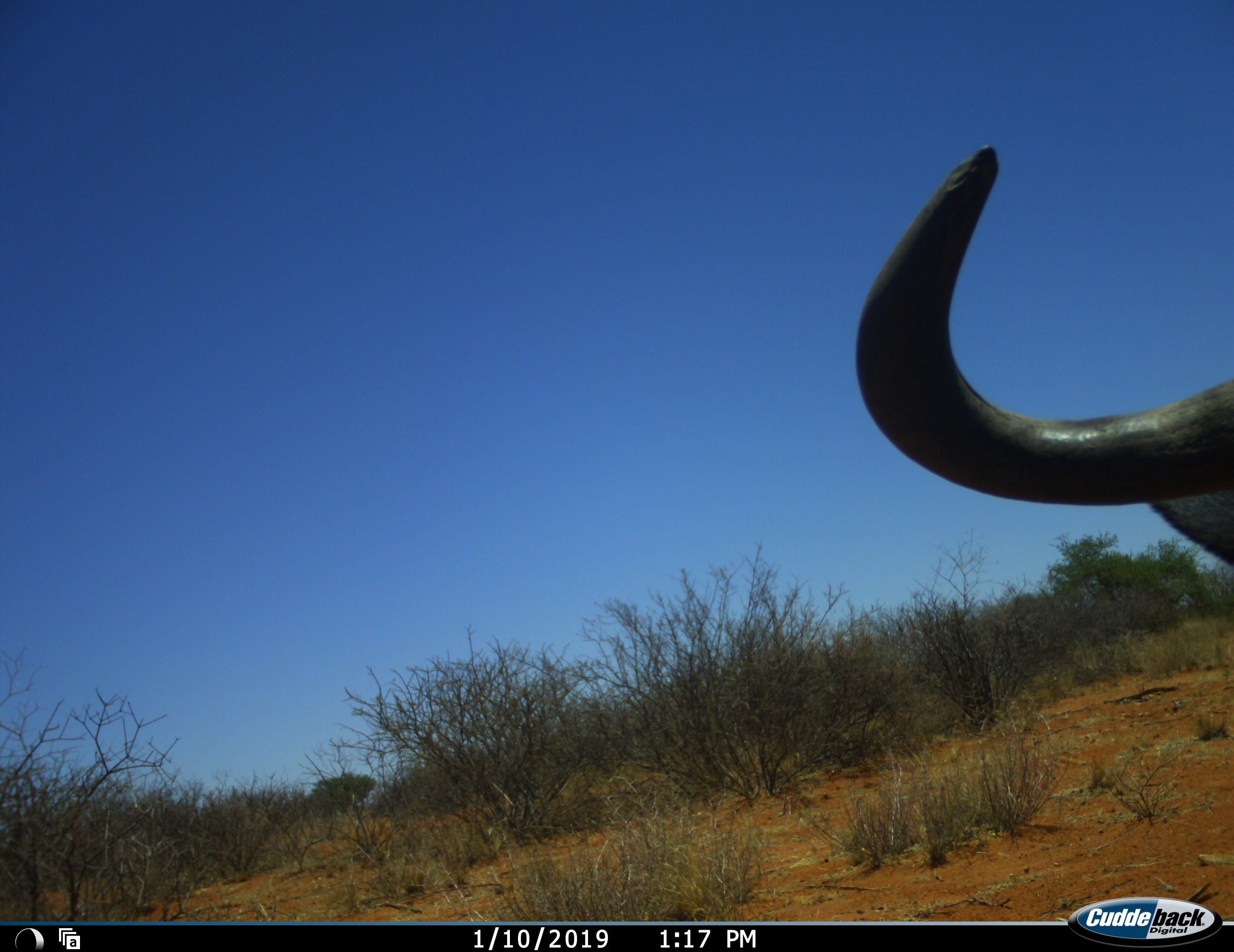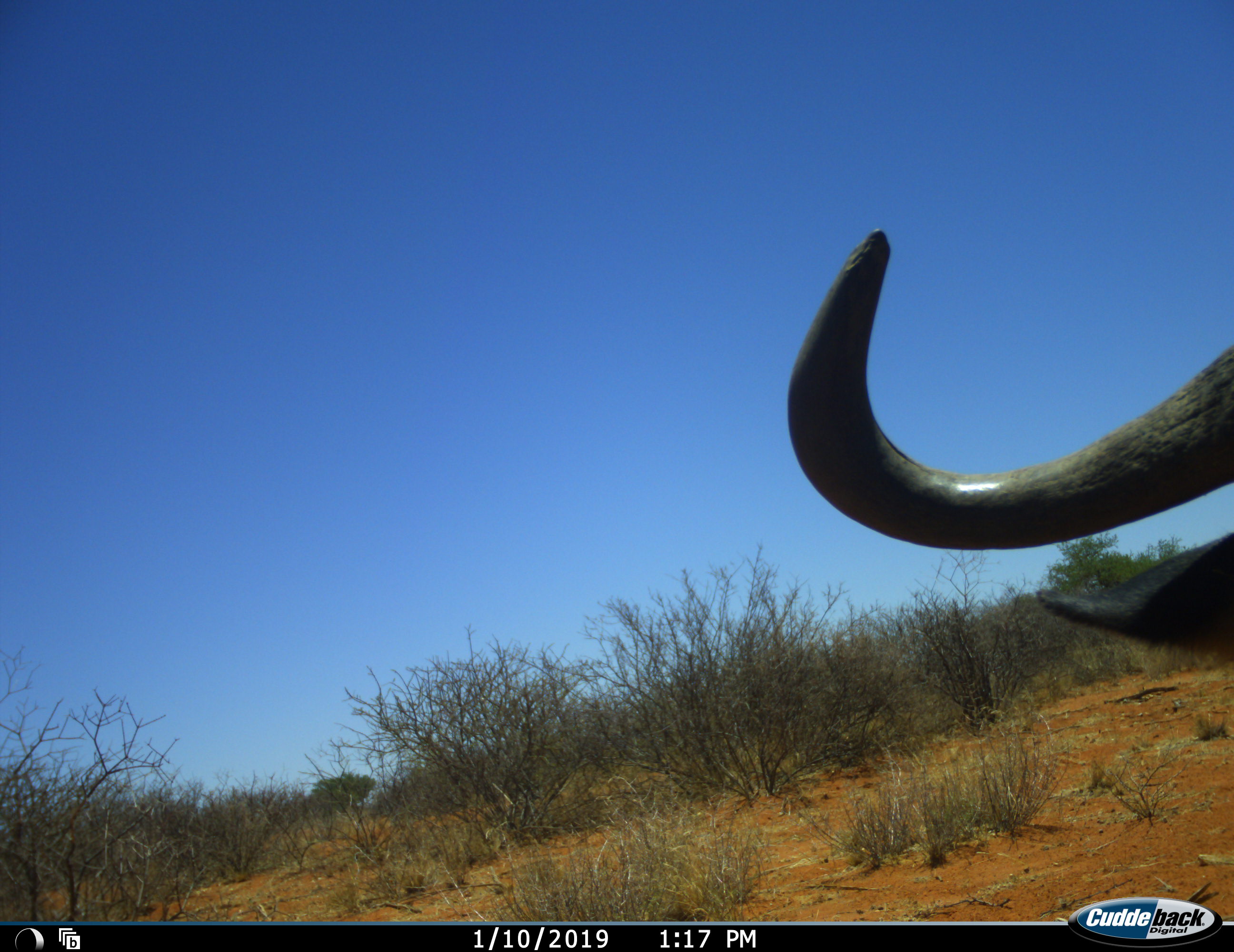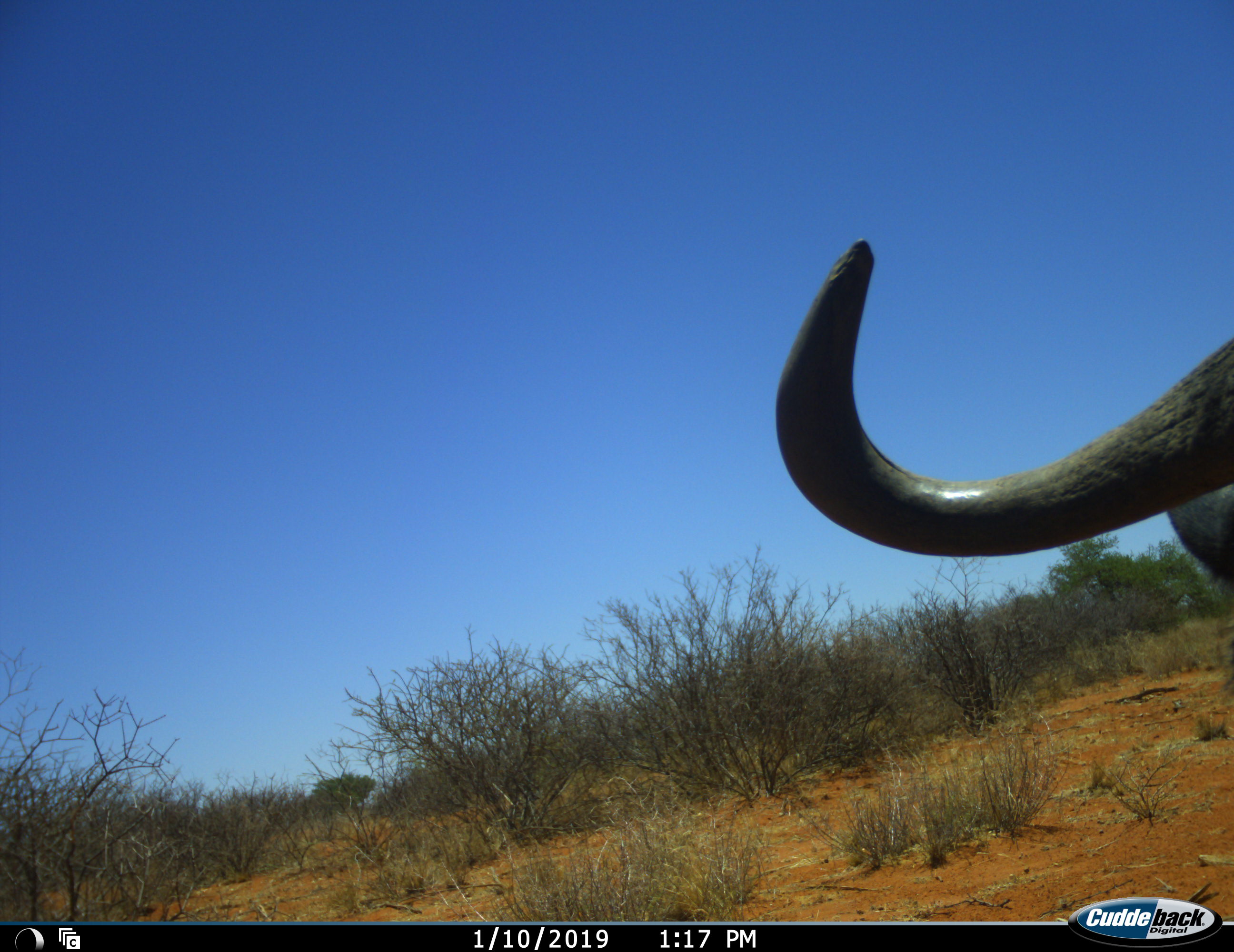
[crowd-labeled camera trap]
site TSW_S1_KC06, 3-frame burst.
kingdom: Animalia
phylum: Chordata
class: Mammalia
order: Artiodactyla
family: Bovidae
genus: Connochaetes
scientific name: Connochaetes taurinus taurinus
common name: blue wildebeest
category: wildebeestblue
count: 1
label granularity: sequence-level